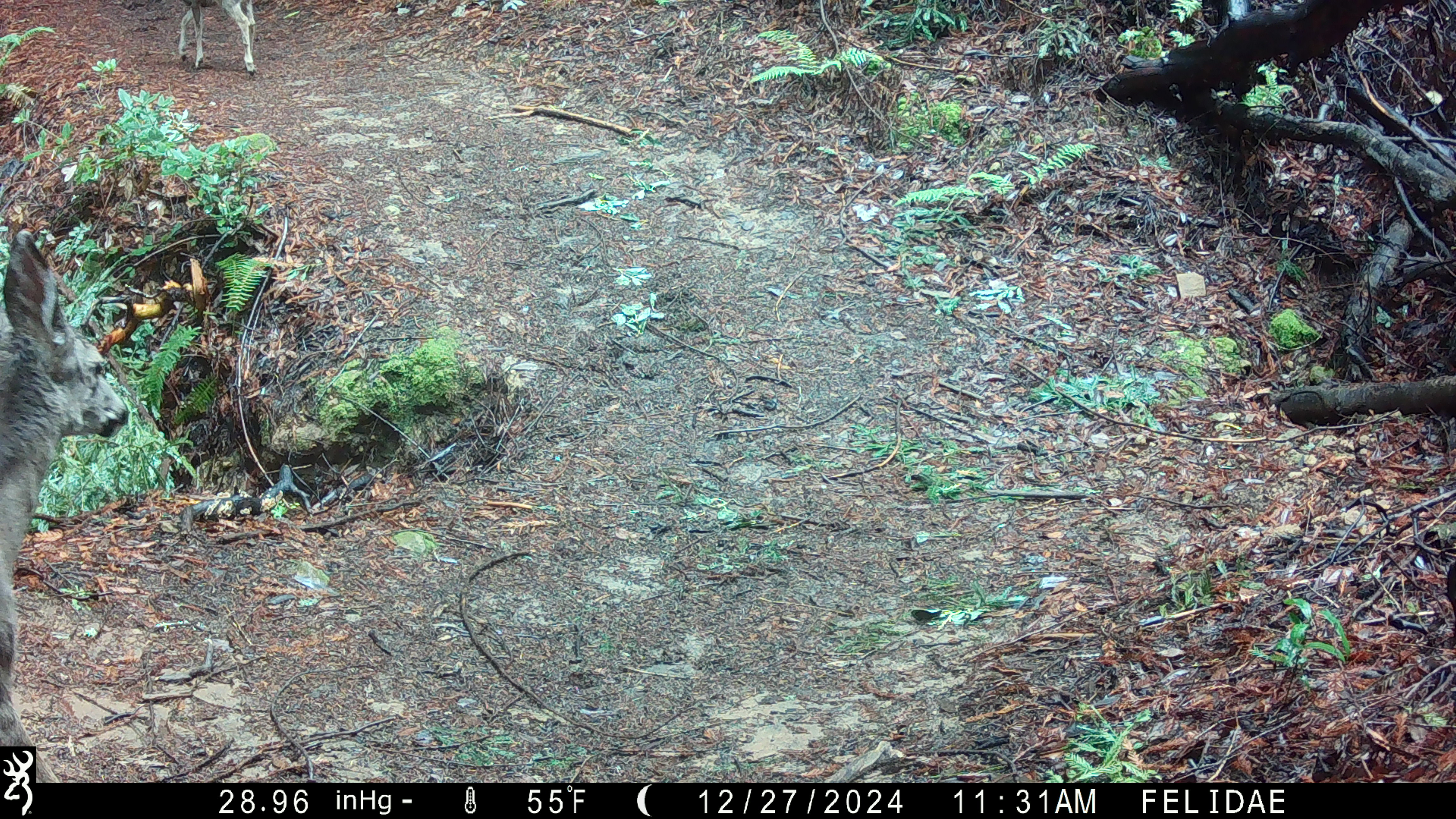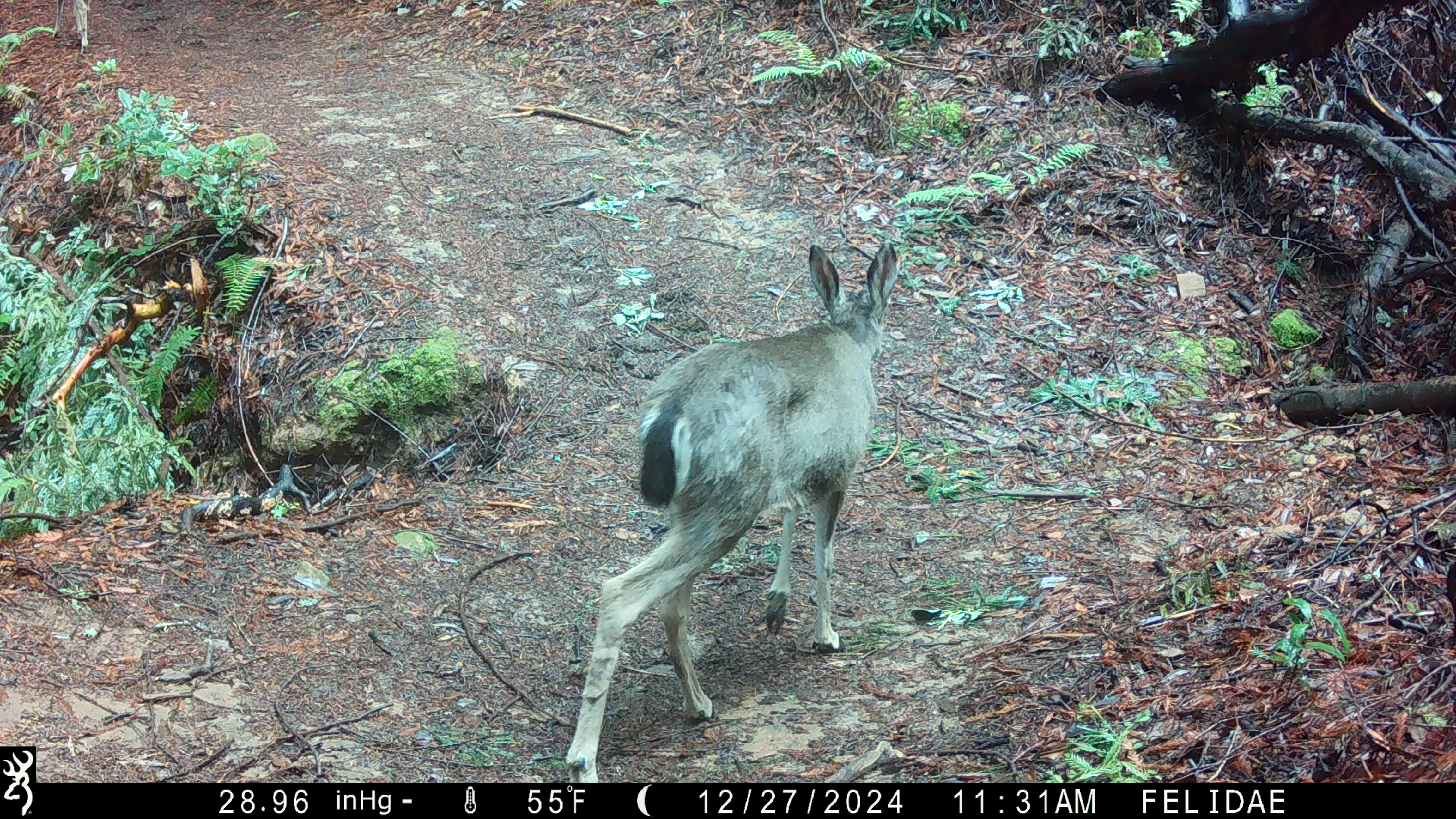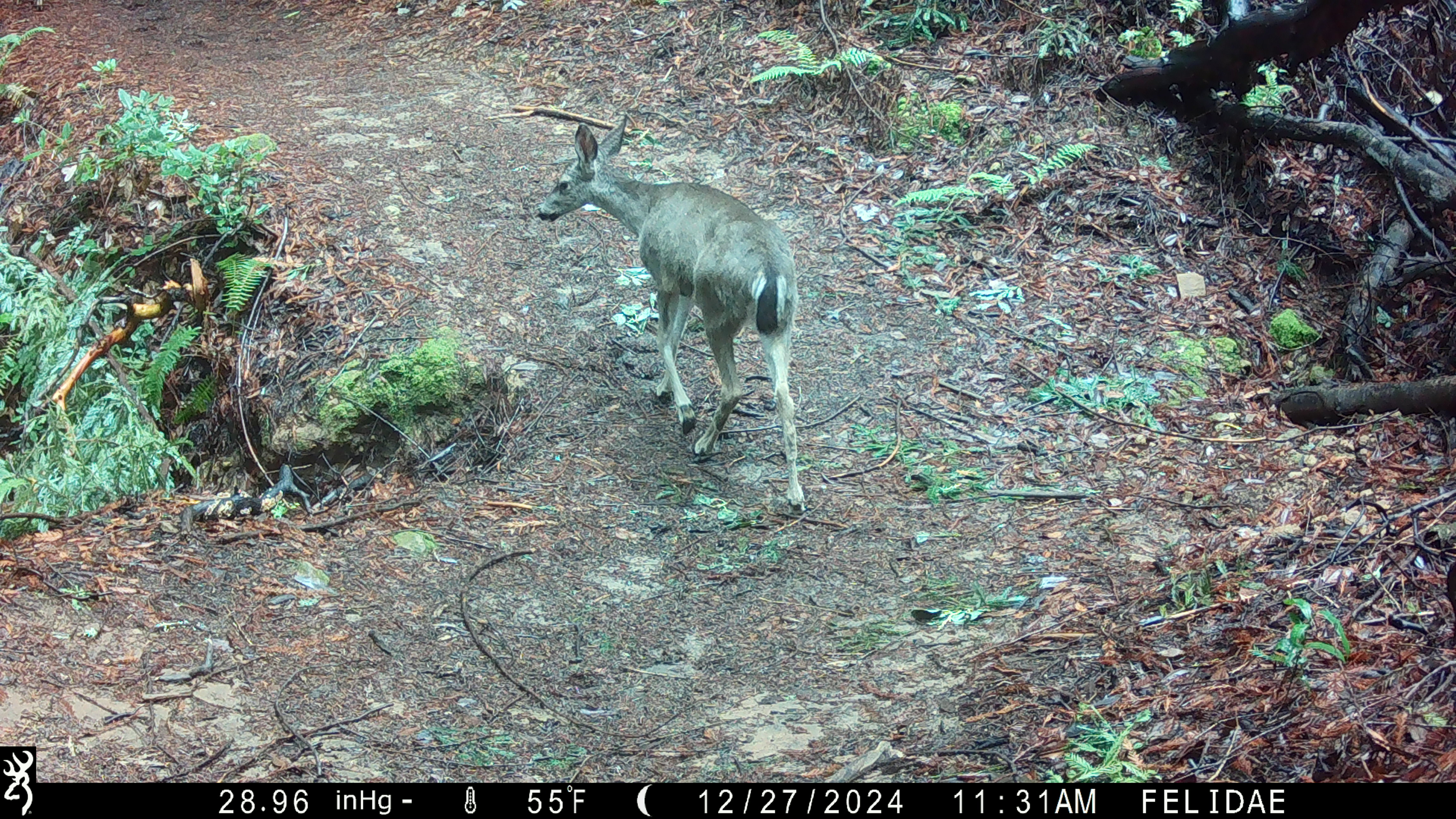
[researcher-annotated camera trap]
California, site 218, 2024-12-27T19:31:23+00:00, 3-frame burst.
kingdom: Animalia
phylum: Chordata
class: Mammalia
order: Artiodactyla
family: Cervidae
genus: Odocoileus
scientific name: Odocoileus hemionus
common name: mule deer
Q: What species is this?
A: Mule deer (Odocoileus hemionus).